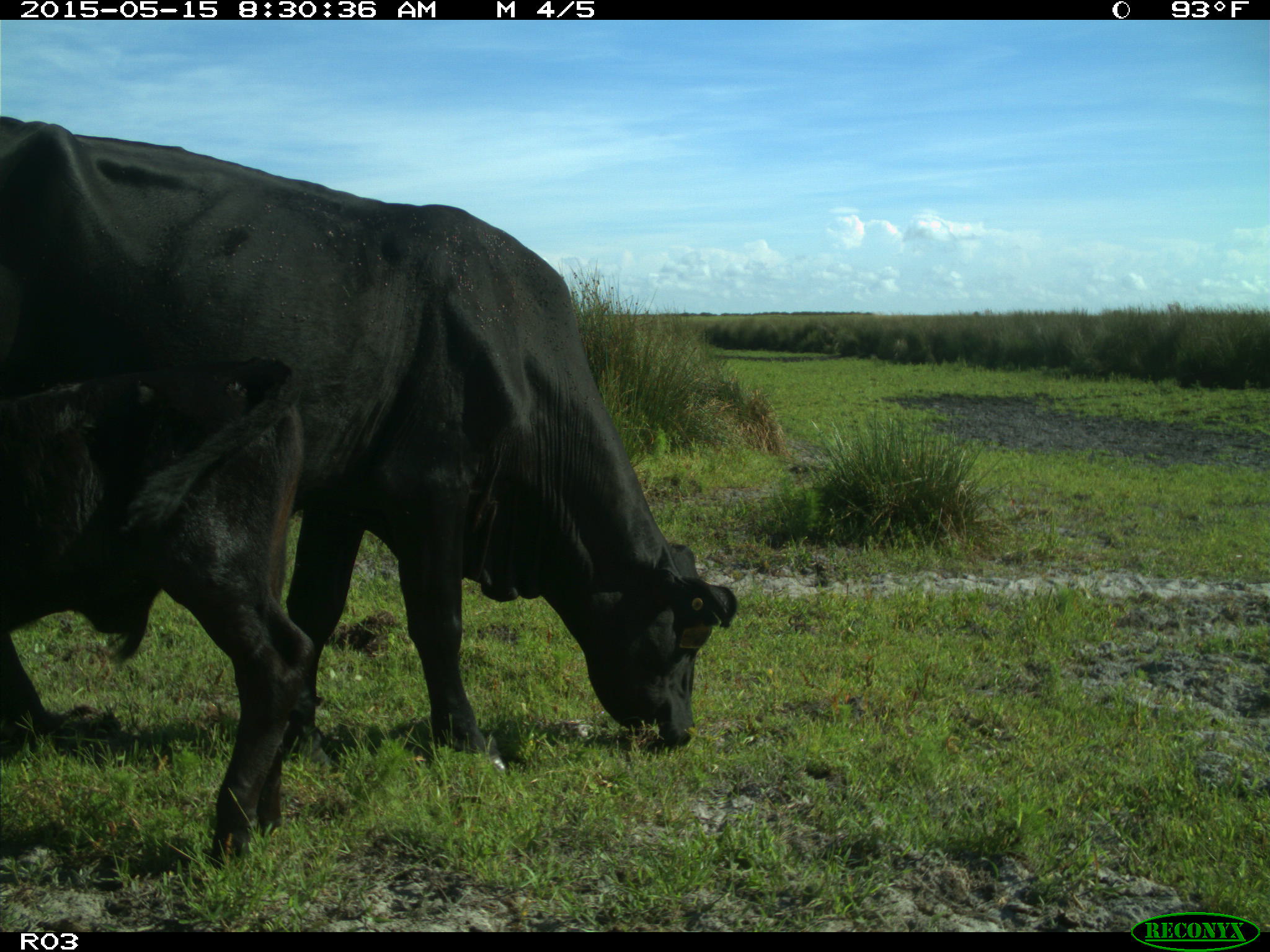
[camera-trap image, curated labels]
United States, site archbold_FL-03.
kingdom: Animalia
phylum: Chordata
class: Mammalia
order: Artiodactyla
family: Bovidae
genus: Bos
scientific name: Bos taurus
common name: domestic cow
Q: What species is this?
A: Bos taurus (domestic cow).